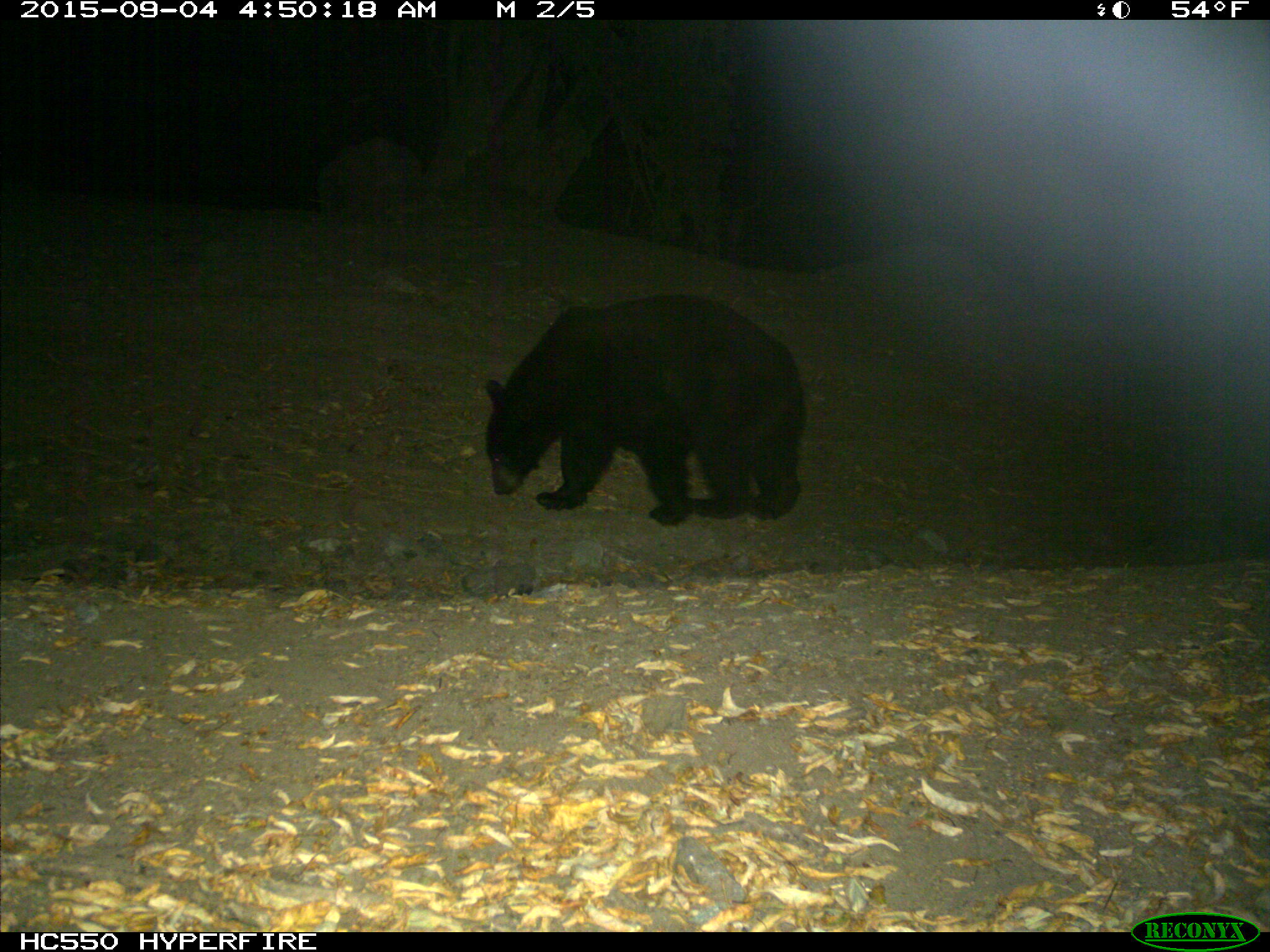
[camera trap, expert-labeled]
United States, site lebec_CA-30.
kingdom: Animalia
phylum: Chordata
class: Mammalia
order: Carnivora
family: Ursidae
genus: Ursus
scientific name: Ursus americanus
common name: american black bear